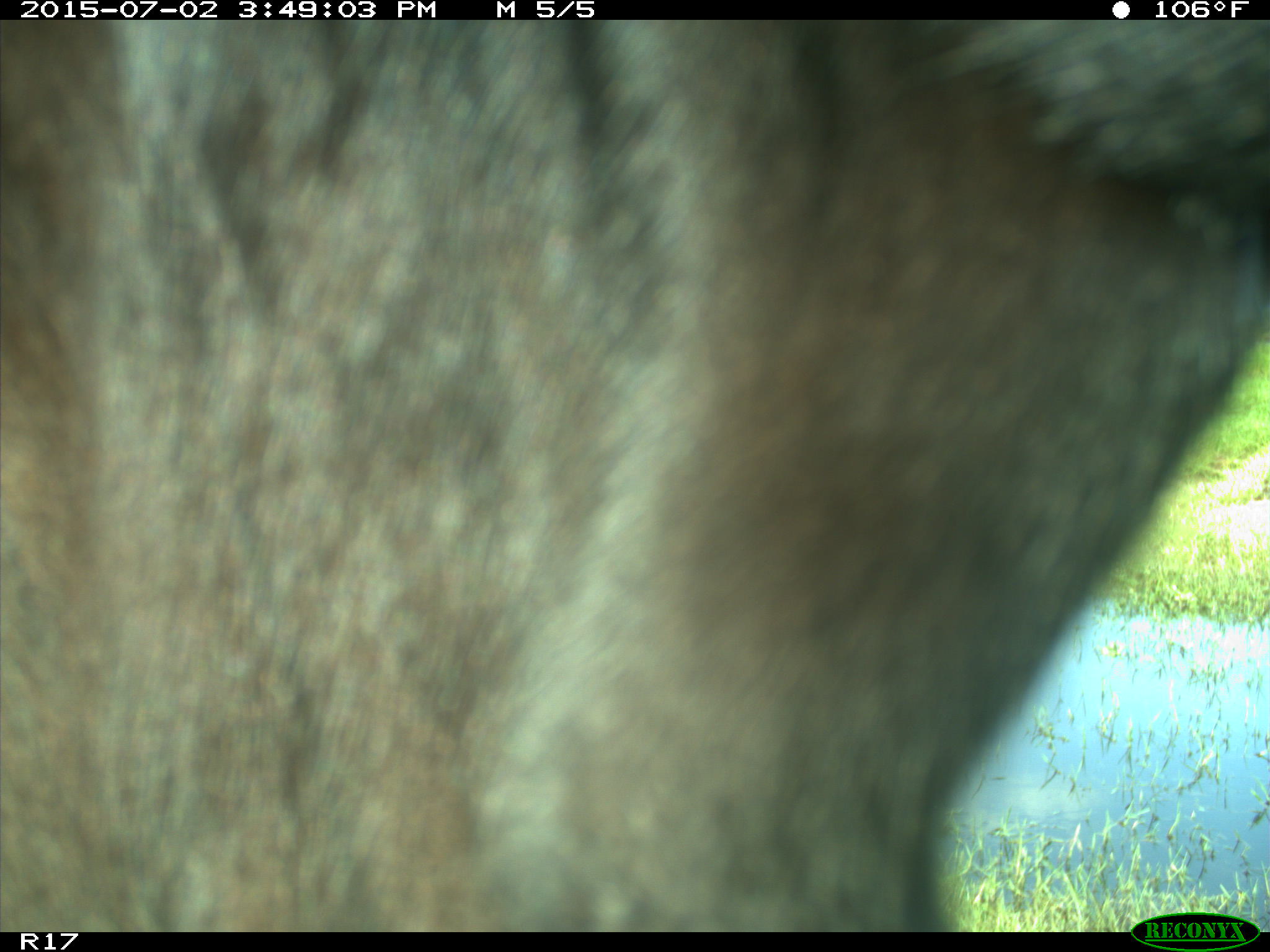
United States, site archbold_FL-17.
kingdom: Animalia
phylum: Chordata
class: Mammalia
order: Artiodactyla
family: Bovidae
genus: Bos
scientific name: Bos taurus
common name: domestic cow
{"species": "Bos taurus (domestic cow)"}